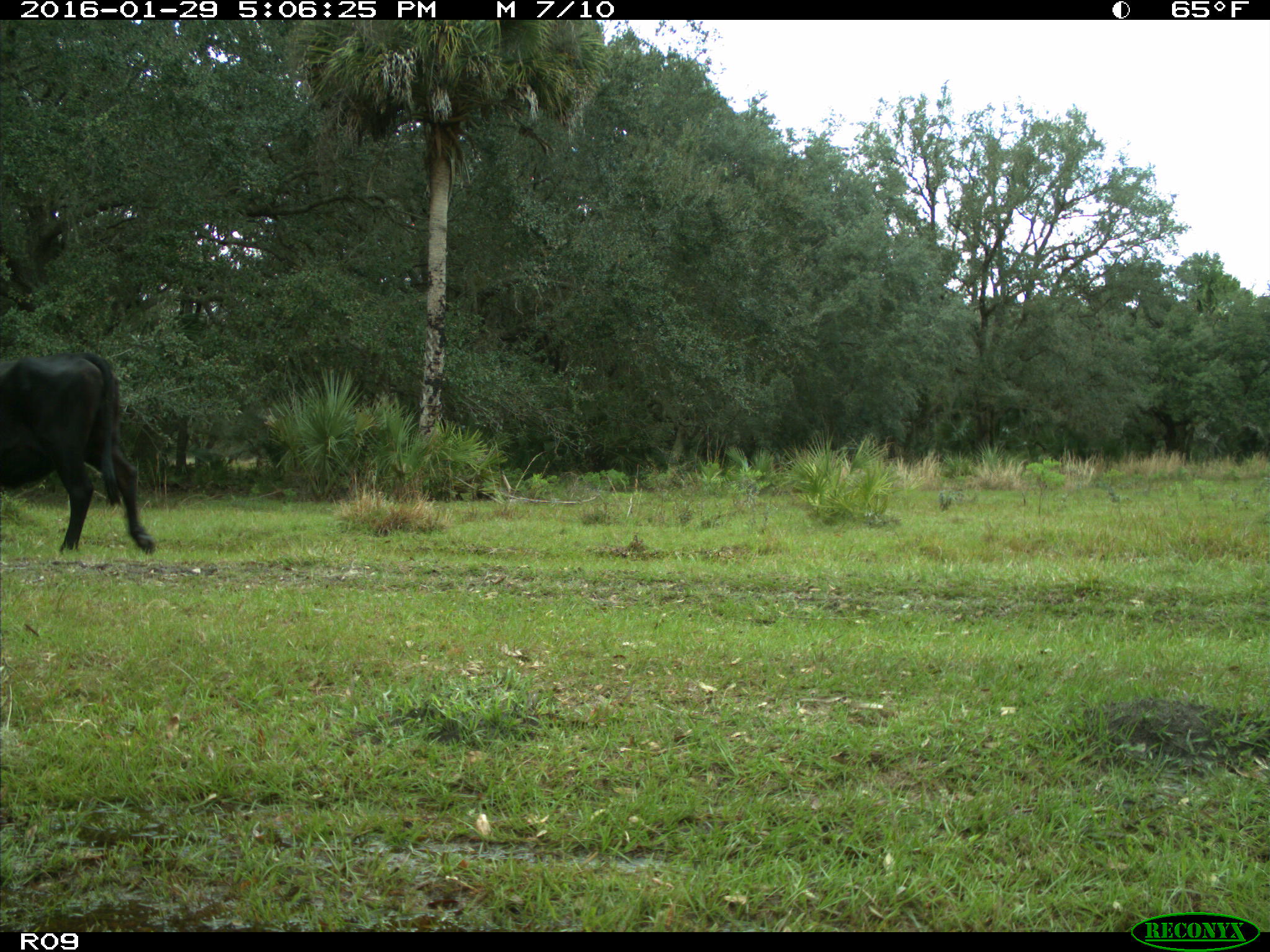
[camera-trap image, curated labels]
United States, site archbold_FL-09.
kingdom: Animalia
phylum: Chordata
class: Mammalia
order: Artiodactyla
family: Bovidae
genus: Bos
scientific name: Bos taurus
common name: domestic cow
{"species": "Bos taurus (domestic cow)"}